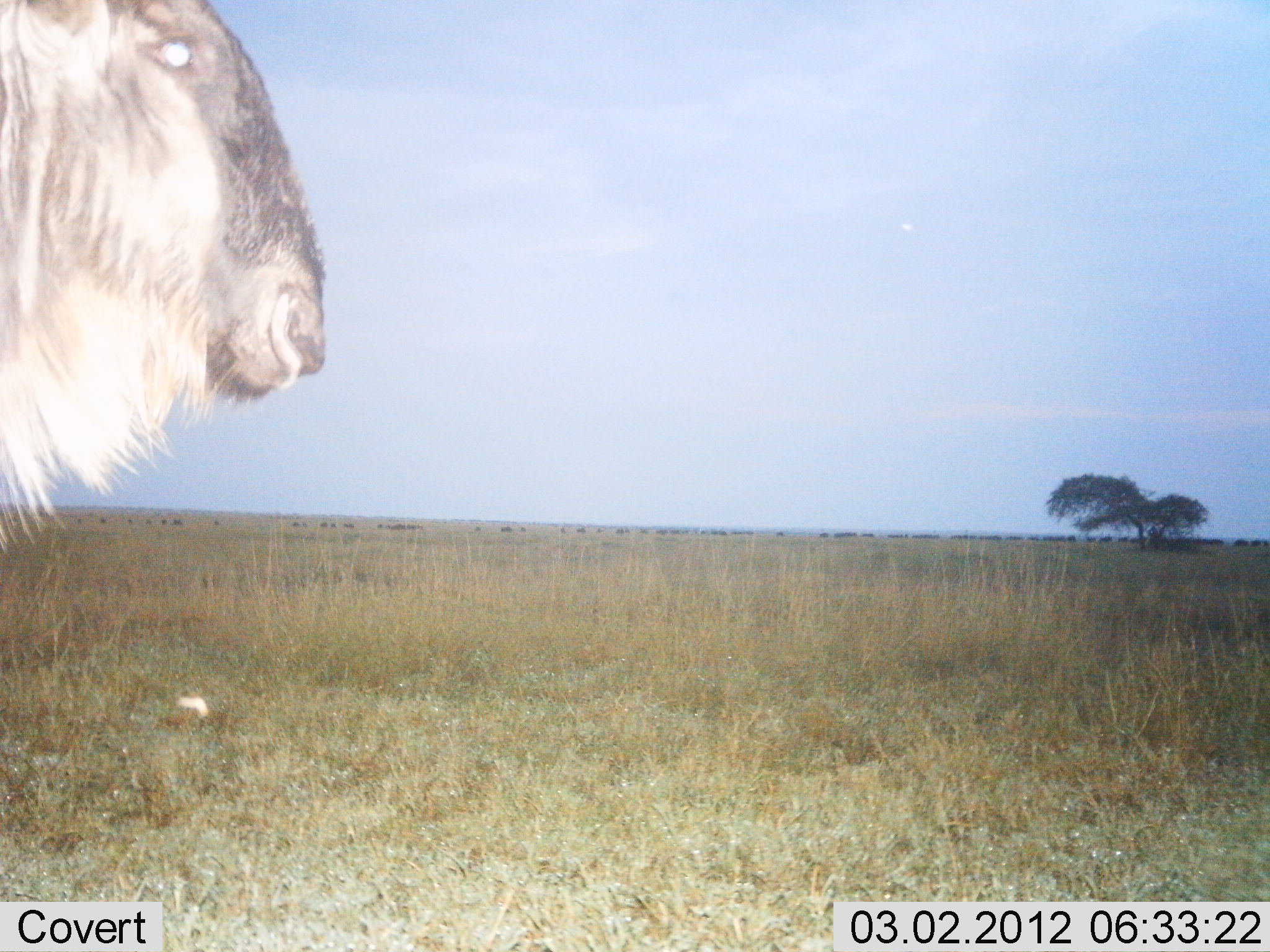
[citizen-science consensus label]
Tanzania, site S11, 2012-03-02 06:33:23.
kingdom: Animalia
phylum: Chordata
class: Mammalia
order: Artiodactyla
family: Bovidae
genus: Connochaetes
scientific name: Connochaetes taurinus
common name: blue wildebeest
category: wildebeest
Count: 1.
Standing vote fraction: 87%.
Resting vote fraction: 7%.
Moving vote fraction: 27%.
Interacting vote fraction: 0%.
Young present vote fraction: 0%.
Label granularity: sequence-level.